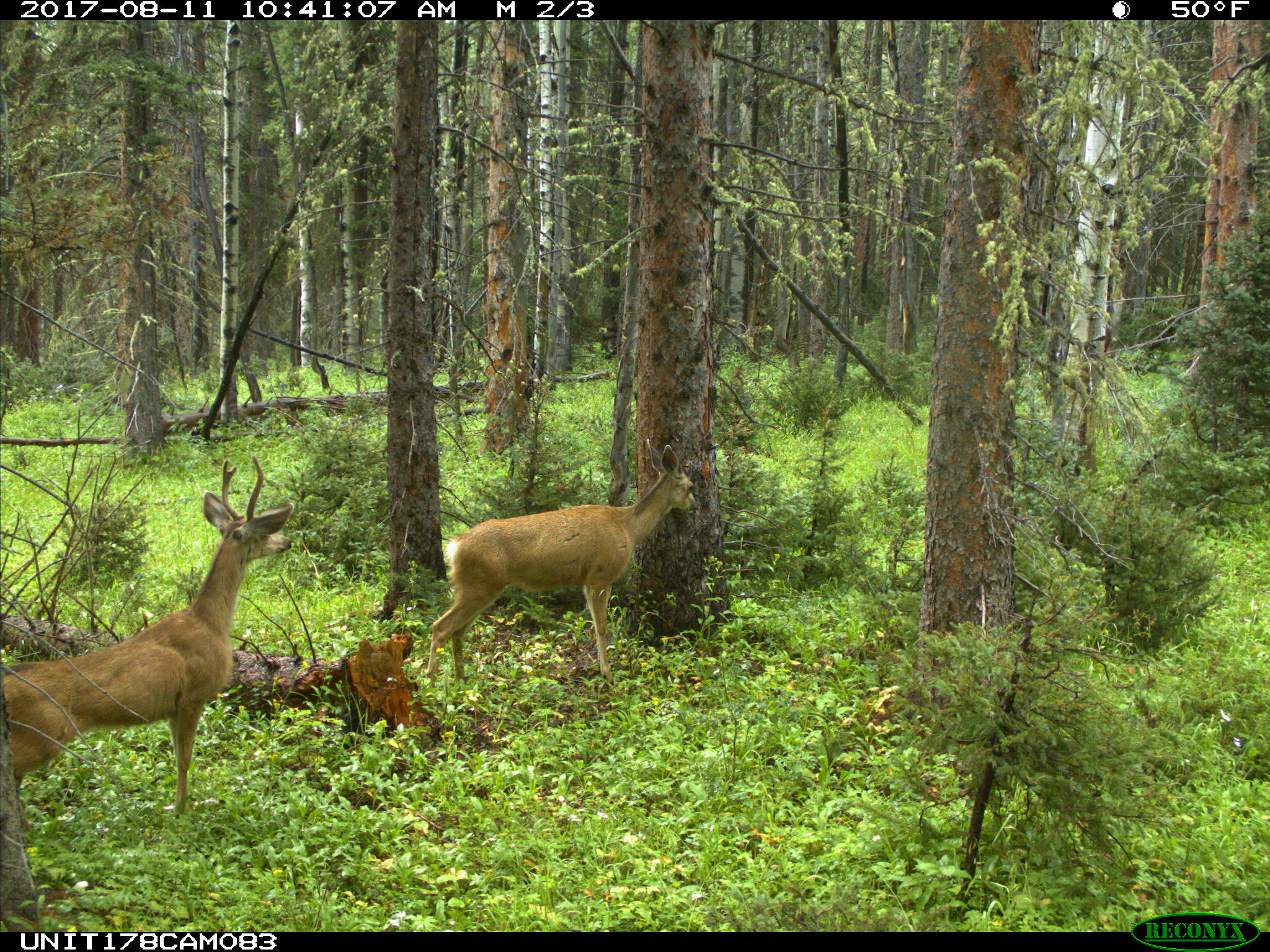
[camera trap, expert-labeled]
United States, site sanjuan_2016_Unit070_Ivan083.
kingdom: Animalia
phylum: Chordata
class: Mammalia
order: Artiodactyla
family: Cervidae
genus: Odocoileus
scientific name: Odocoileus hemionus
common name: mule deer